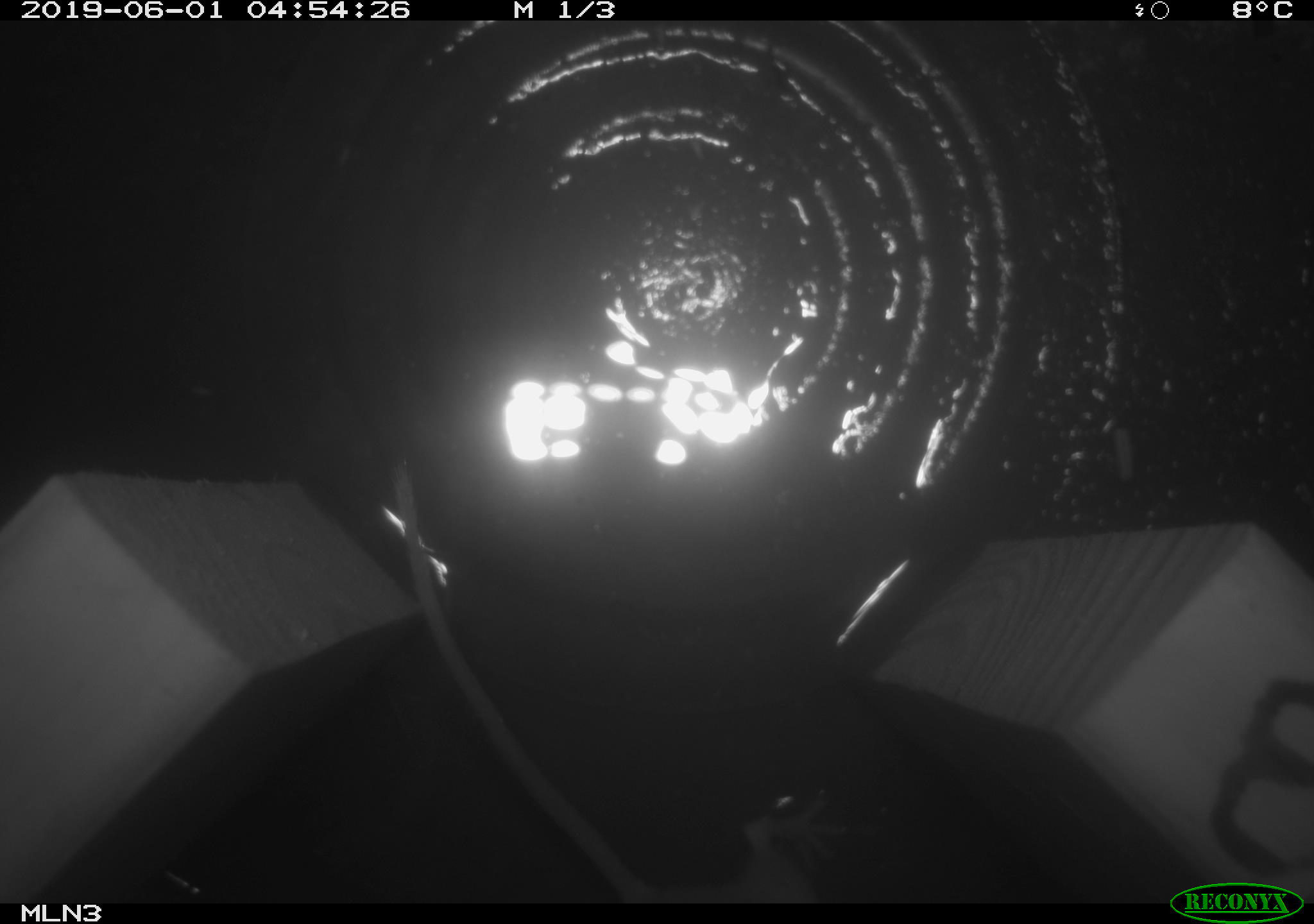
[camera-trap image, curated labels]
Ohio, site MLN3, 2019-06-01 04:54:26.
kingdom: Animalia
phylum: Chordata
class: Mammalia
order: Rodentia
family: Cricetidae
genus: Peromyscus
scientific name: Peromyscus leucopus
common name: white-footed mouse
White-footed mouse (Peromyscus leucopus).